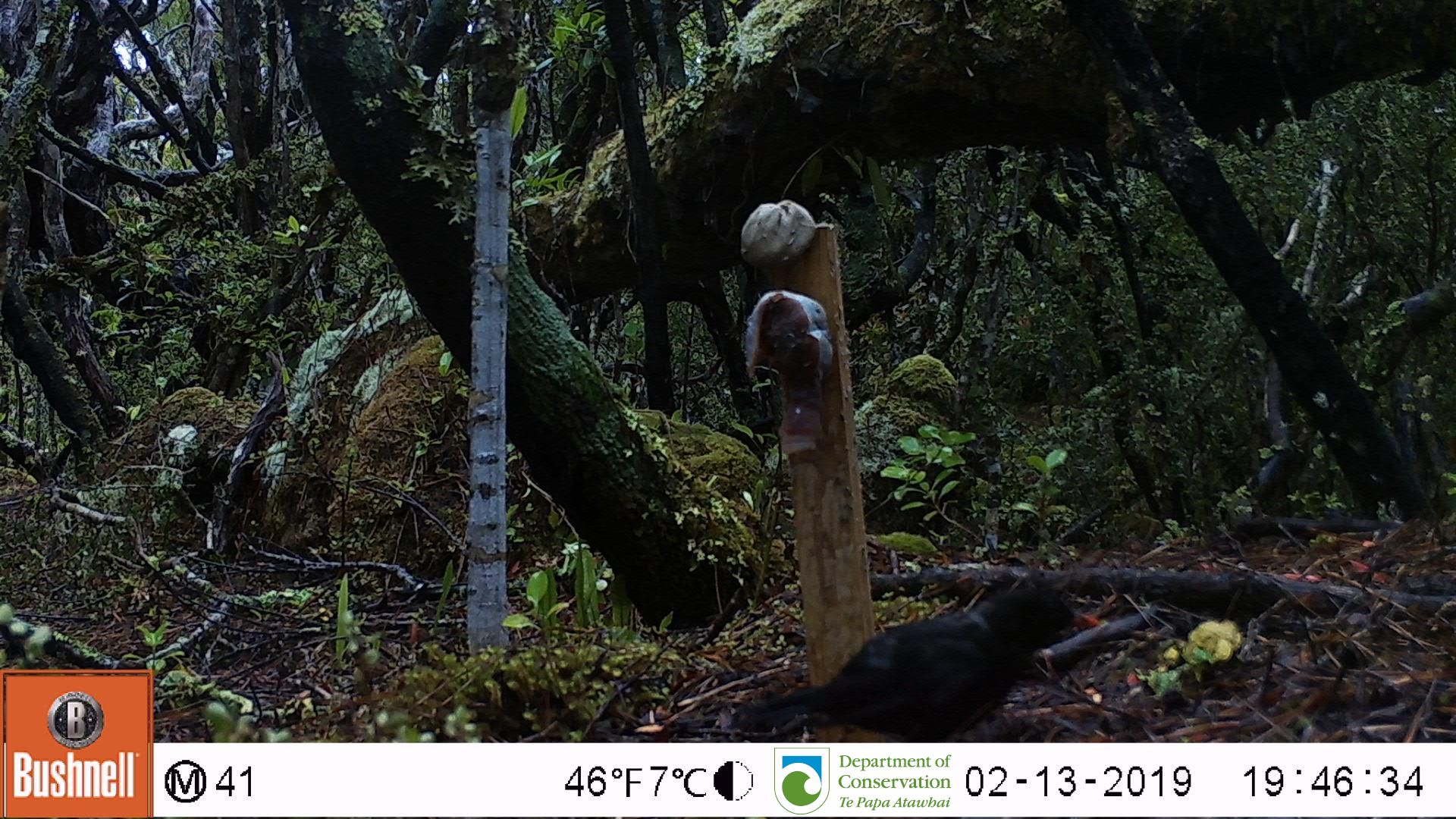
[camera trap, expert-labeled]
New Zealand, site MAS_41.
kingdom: Animalia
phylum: Chordata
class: Aves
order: Passeriformes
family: Turdidae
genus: Turdus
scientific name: Turdus merula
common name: eurasian blackbird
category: blackbird